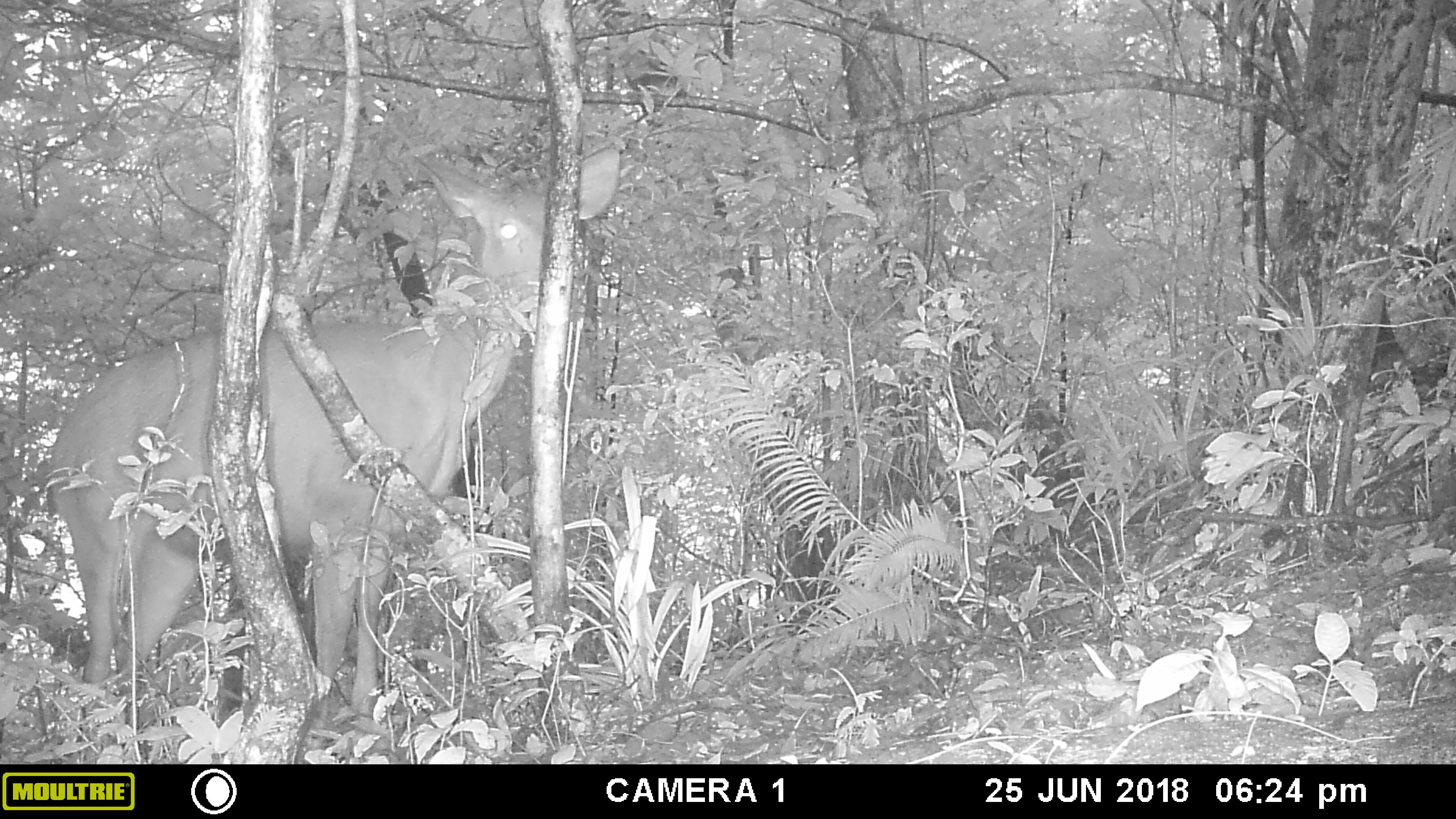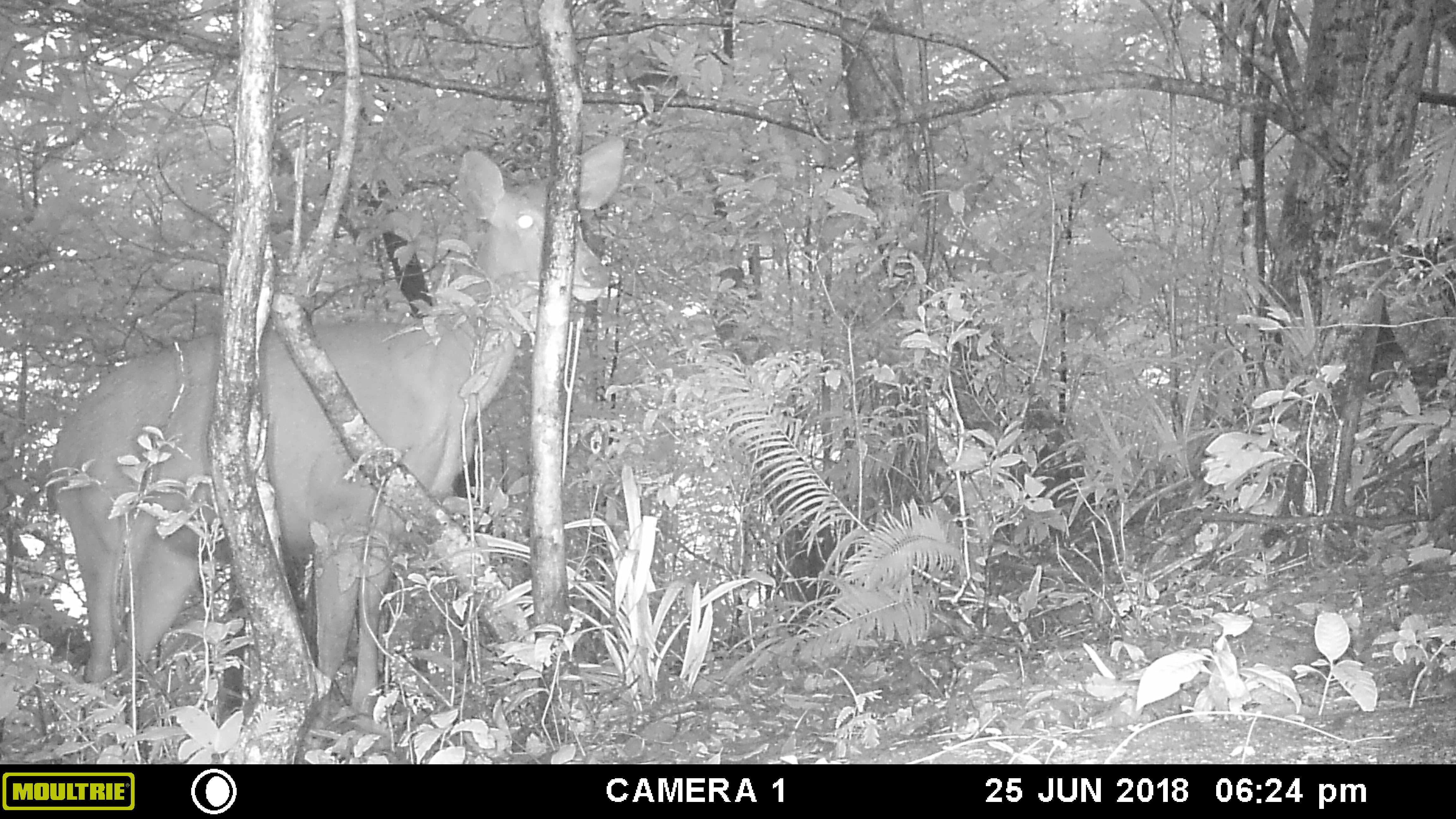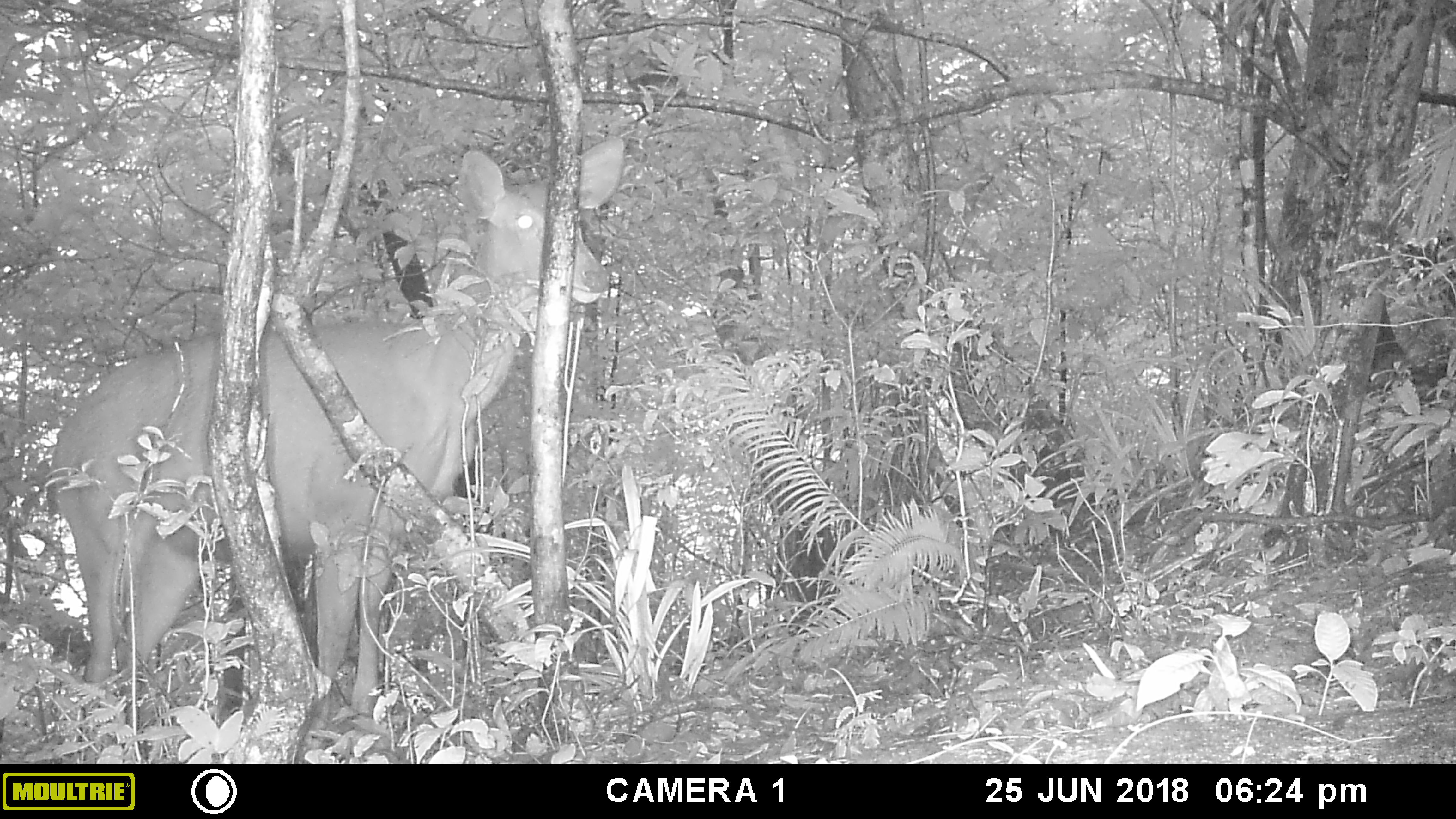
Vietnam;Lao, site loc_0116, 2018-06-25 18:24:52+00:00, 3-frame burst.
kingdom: Animalia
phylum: Chordata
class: Mammalia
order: Artiodactyla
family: Cervidae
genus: Rusa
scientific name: Rusa unicolor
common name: sambar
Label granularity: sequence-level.